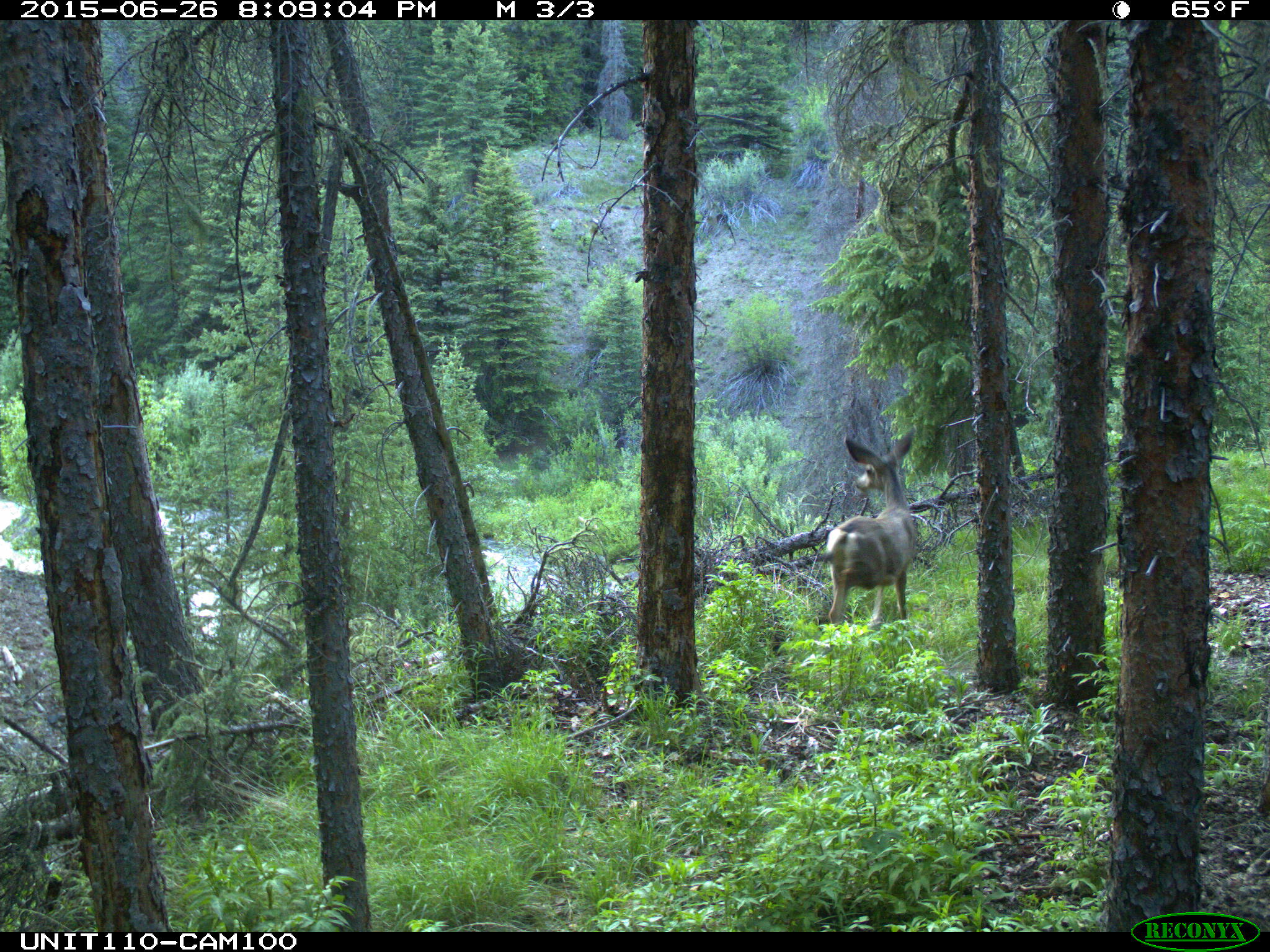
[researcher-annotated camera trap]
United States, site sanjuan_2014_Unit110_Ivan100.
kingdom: Animalia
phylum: Chordata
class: Mammalia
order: Artiodactyla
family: Cervidae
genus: Odocoileus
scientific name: Odocoileus hemionus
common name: mule deer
Odocoileus hemionus (mule deer).